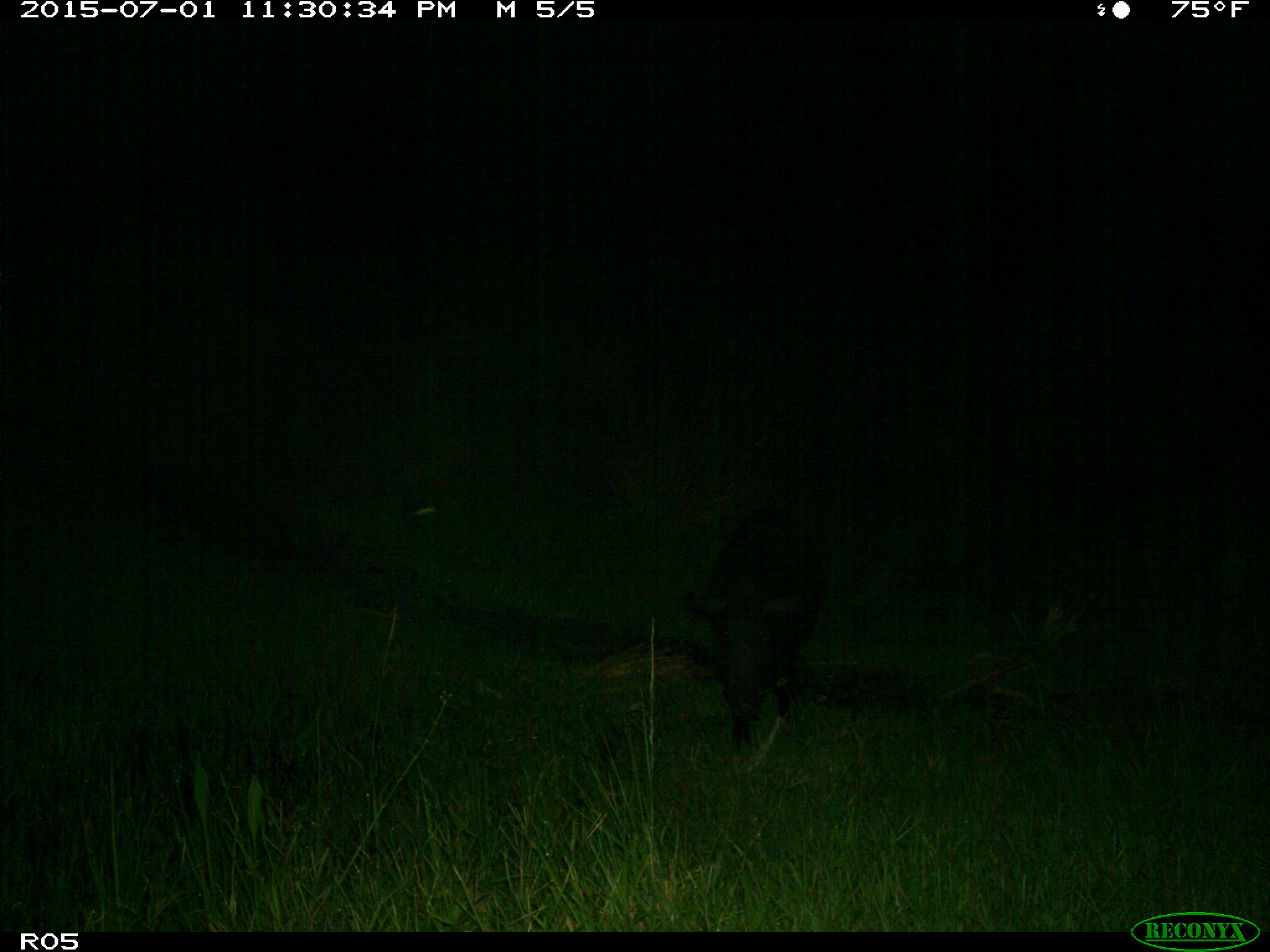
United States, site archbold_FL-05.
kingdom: Animalia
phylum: Chordata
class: Mammalia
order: Artiodactyla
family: Suidae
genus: Sus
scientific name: Sus scrofa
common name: wild boar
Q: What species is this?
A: Sus scrofa (wild boar).